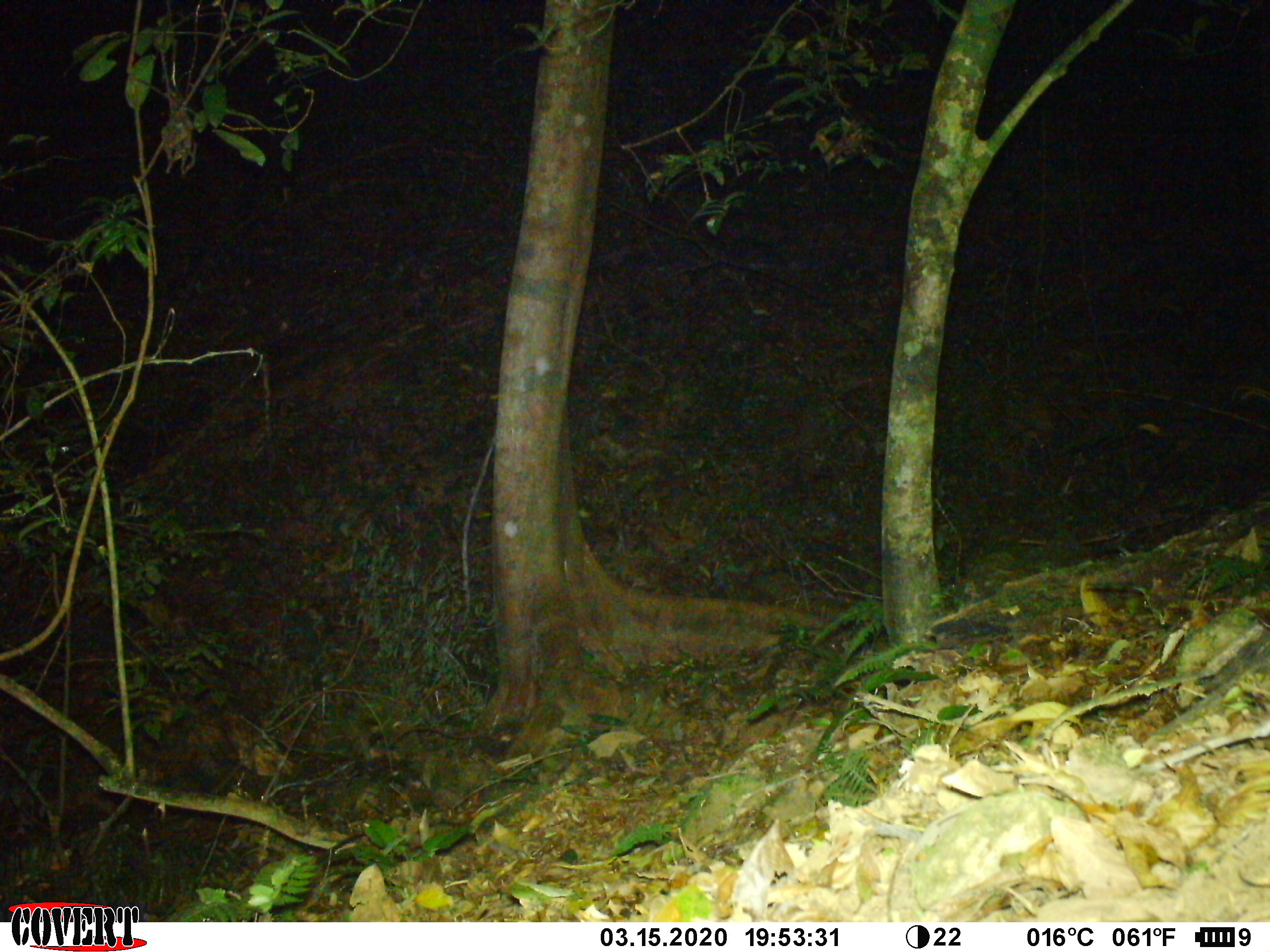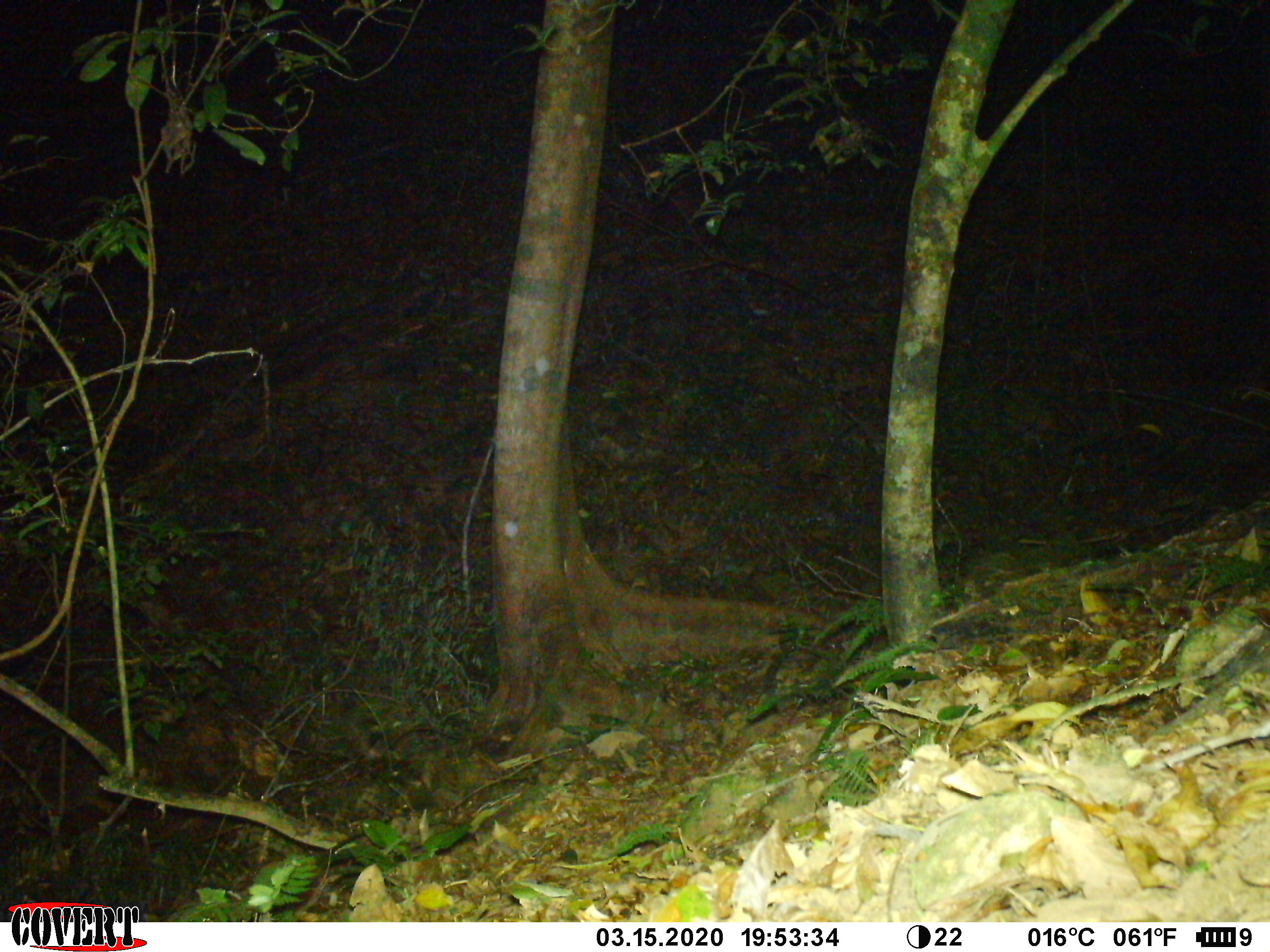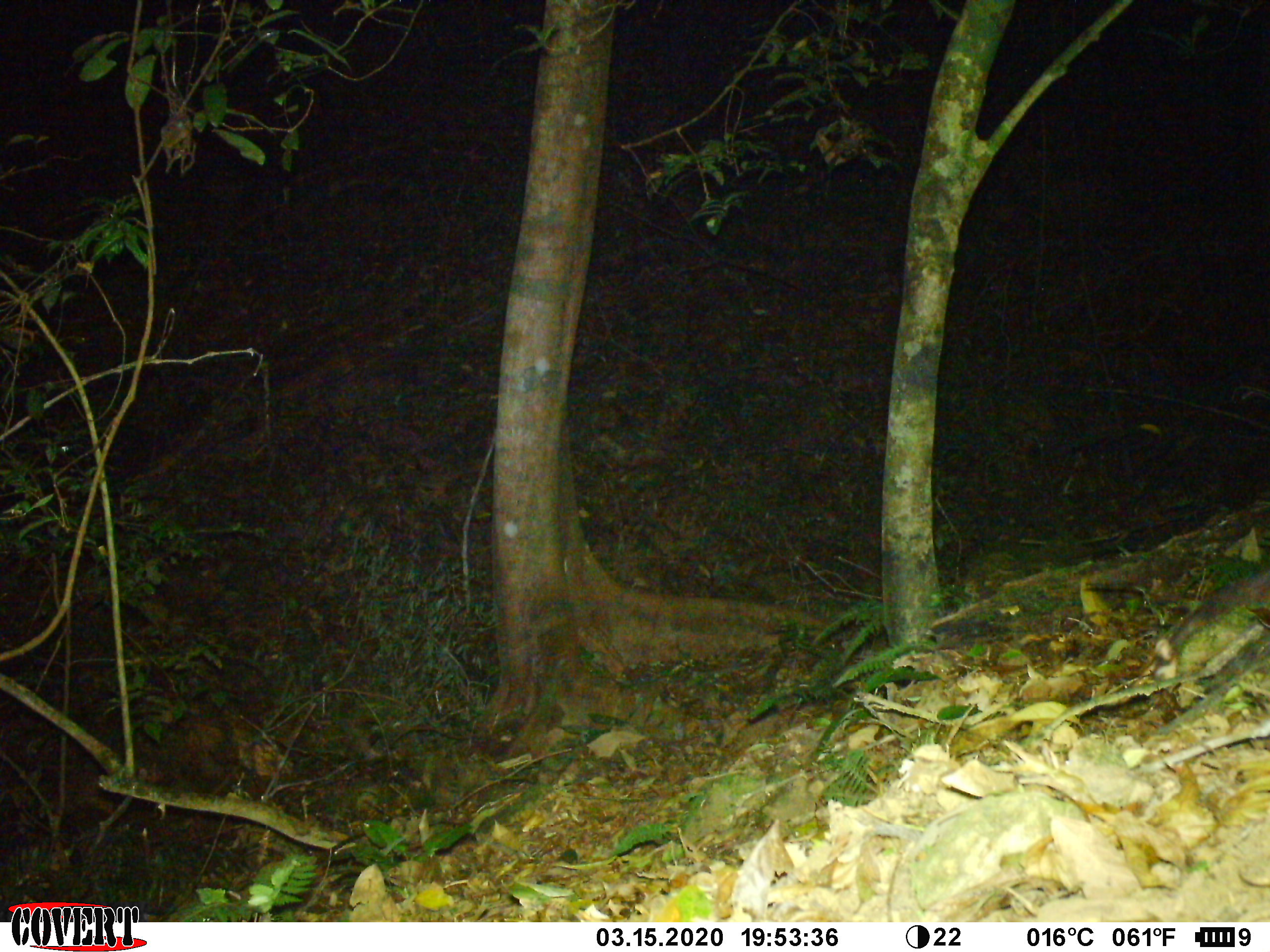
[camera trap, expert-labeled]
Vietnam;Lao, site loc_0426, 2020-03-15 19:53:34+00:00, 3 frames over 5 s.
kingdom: Animalia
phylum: Chordata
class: Mammalia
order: Carnivora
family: Mustelidae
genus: Melogale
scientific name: Melogale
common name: ferret badger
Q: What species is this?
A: Ferret badger (Melogale).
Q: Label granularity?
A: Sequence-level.